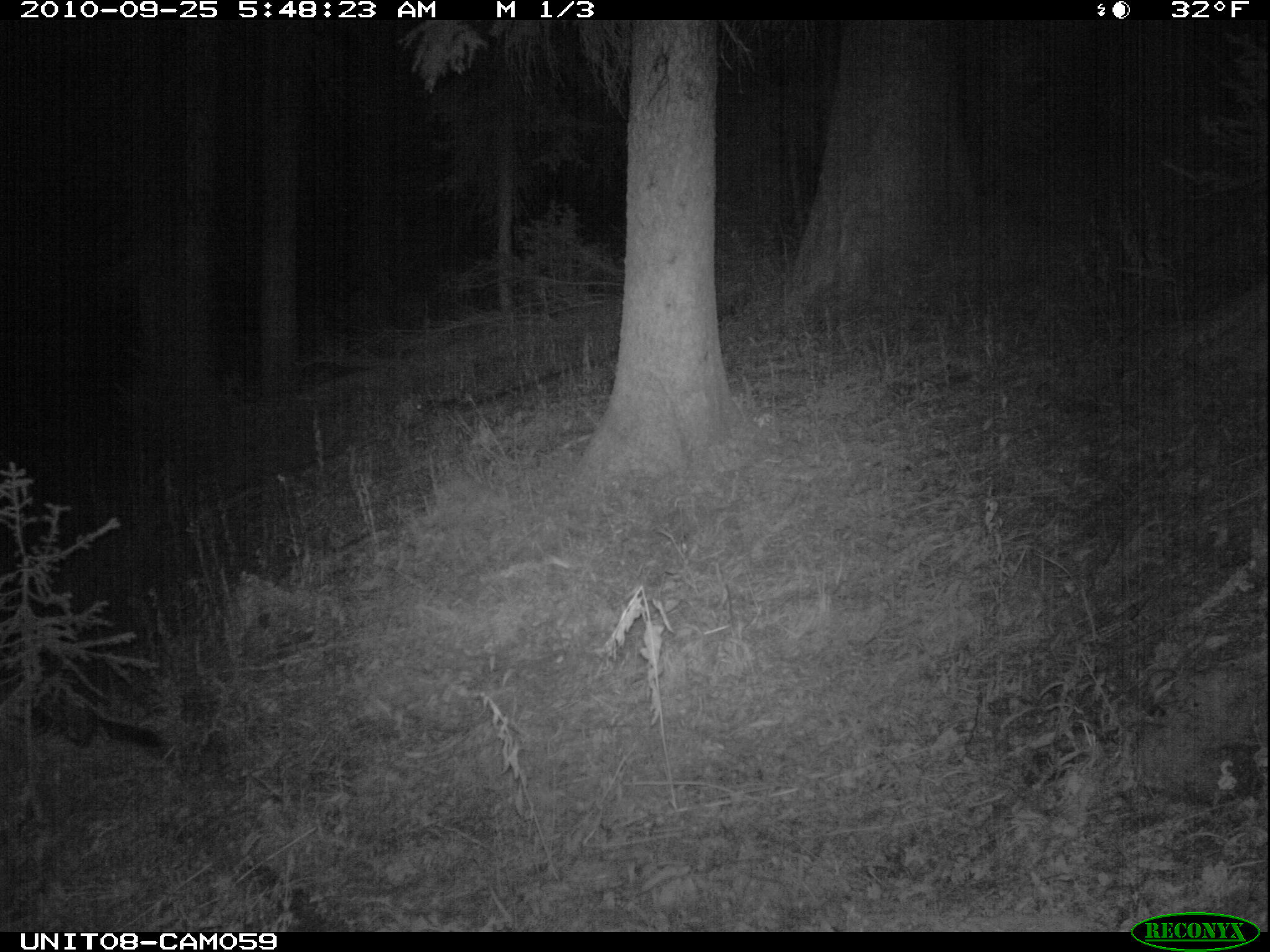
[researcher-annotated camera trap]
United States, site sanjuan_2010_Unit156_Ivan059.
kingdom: Animalia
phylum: Chordata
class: Mammalia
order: Carnivora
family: Mustelidae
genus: Martes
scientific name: Martes americana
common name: american marten